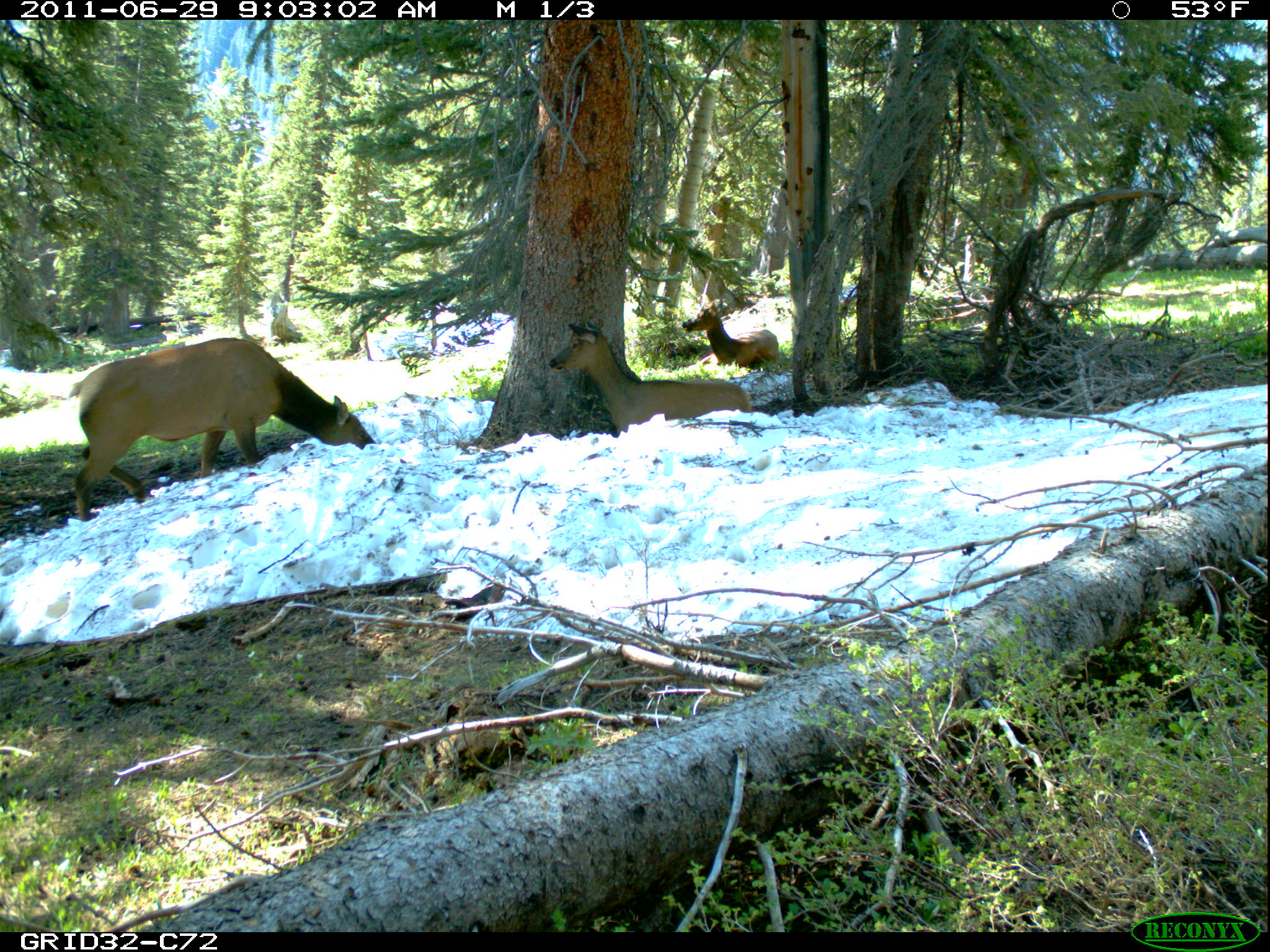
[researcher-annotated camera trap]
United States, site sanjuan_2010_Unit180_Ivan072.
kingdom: Animalia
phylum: Chordata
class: Mammalia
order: Artiodactyla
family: Cervidae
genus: Cervus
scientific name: Cervus elaphus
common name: red deer